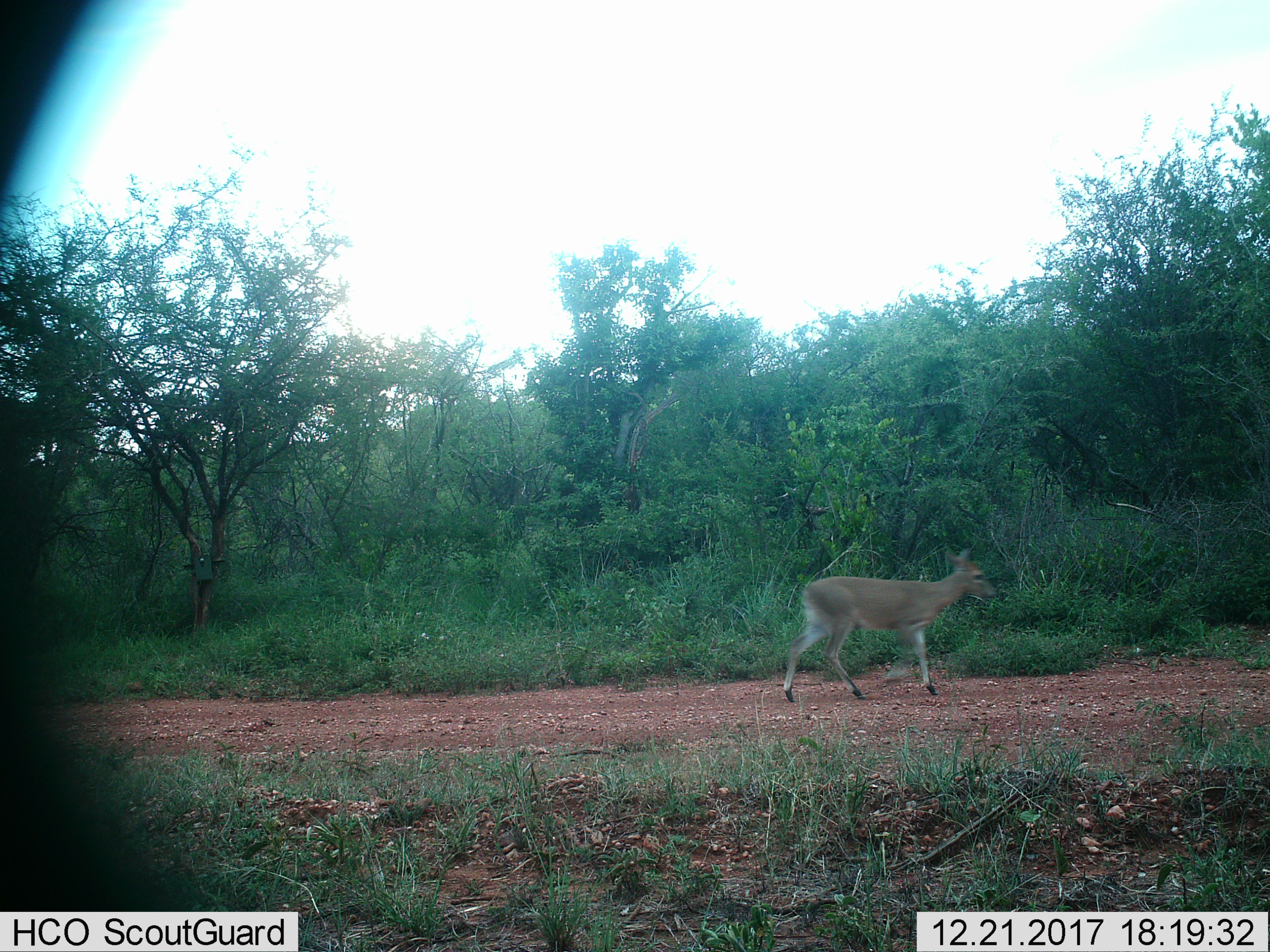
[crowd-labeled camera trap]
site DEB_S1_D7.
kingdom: Animalia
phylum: Chordata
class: Mammalia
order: Artiodactyla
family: Bovidae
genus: Sylvicapra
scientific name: Sylvicapra grimmia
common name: common duiker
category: duikercommongrey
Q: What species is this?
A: Duikercommongrey (common duiker) (Sylvicapra grimmia).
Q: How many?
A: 1.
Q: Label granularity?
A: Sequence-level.